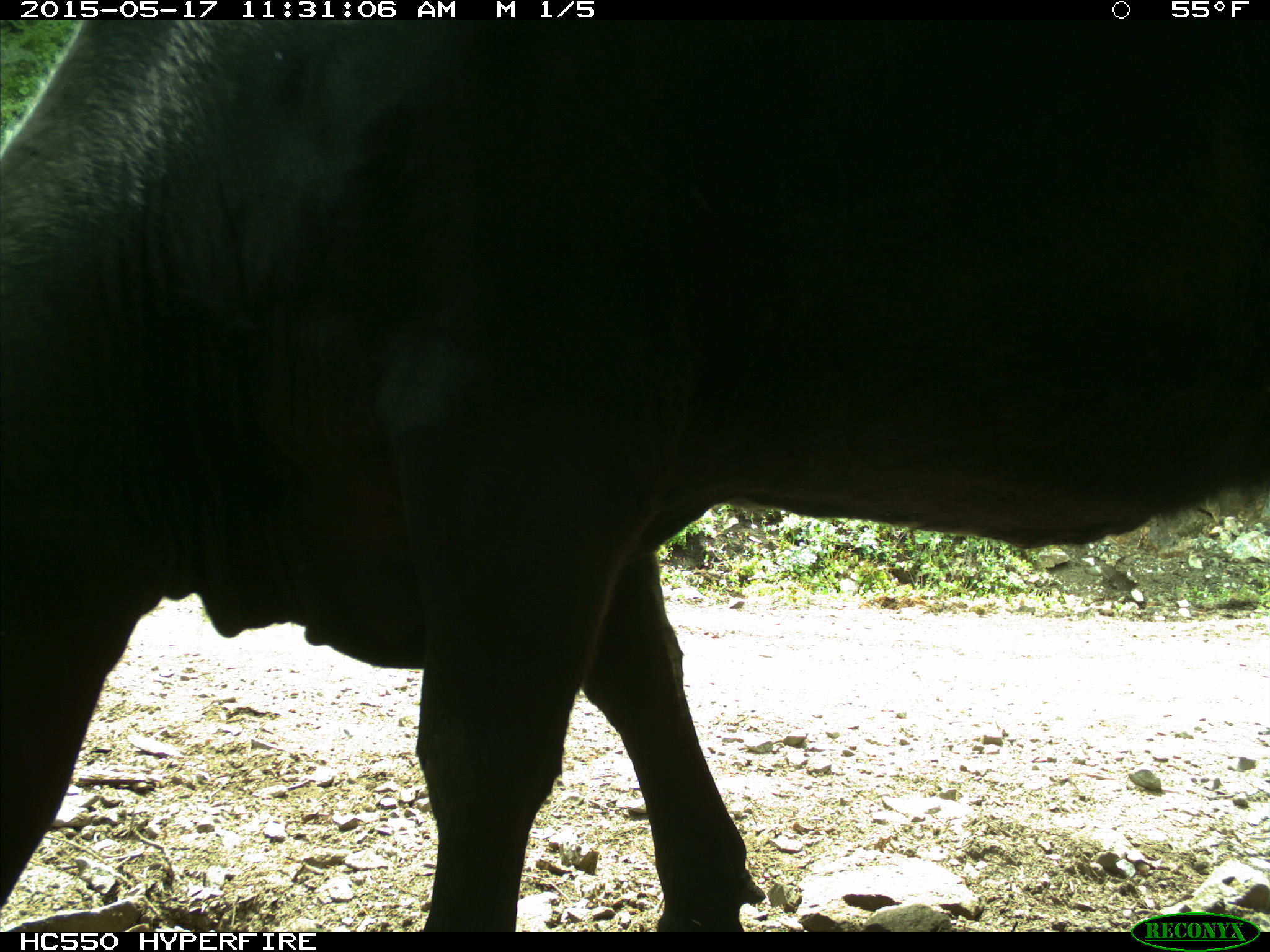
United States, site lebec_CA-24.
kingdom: Animalia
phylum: Chordata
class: Mammalia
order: Artiodactyla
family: Bovidae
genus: Bos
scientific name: Bos taurus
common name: domestic cow